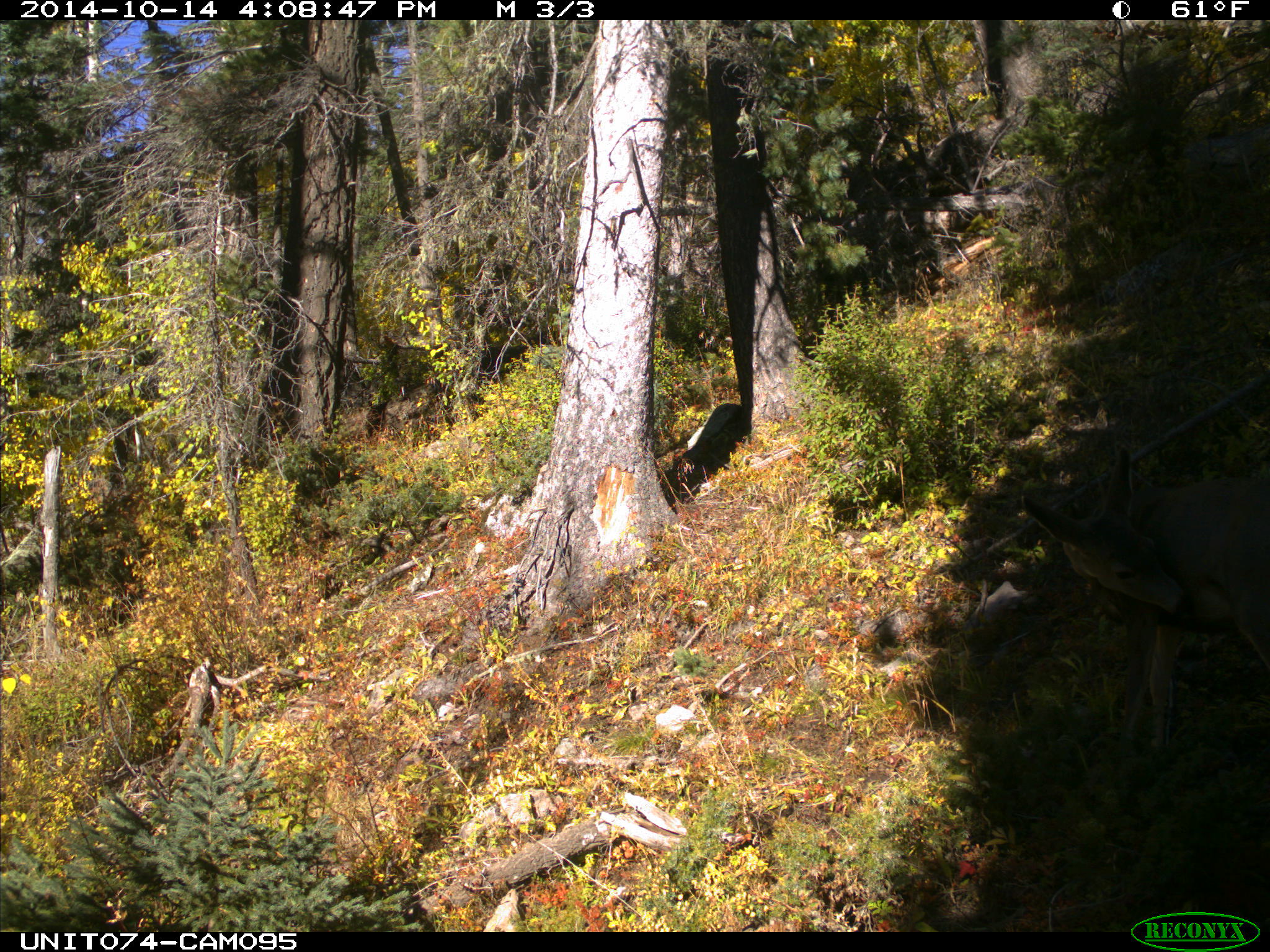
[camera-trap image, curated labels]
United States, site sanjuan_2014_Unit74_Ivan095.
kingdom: Animalia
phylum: Chordata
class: Mammalia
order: Artiodactyla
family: Cervidae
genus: Odocoileus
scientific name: Odocoileus hemionus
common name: mule deer